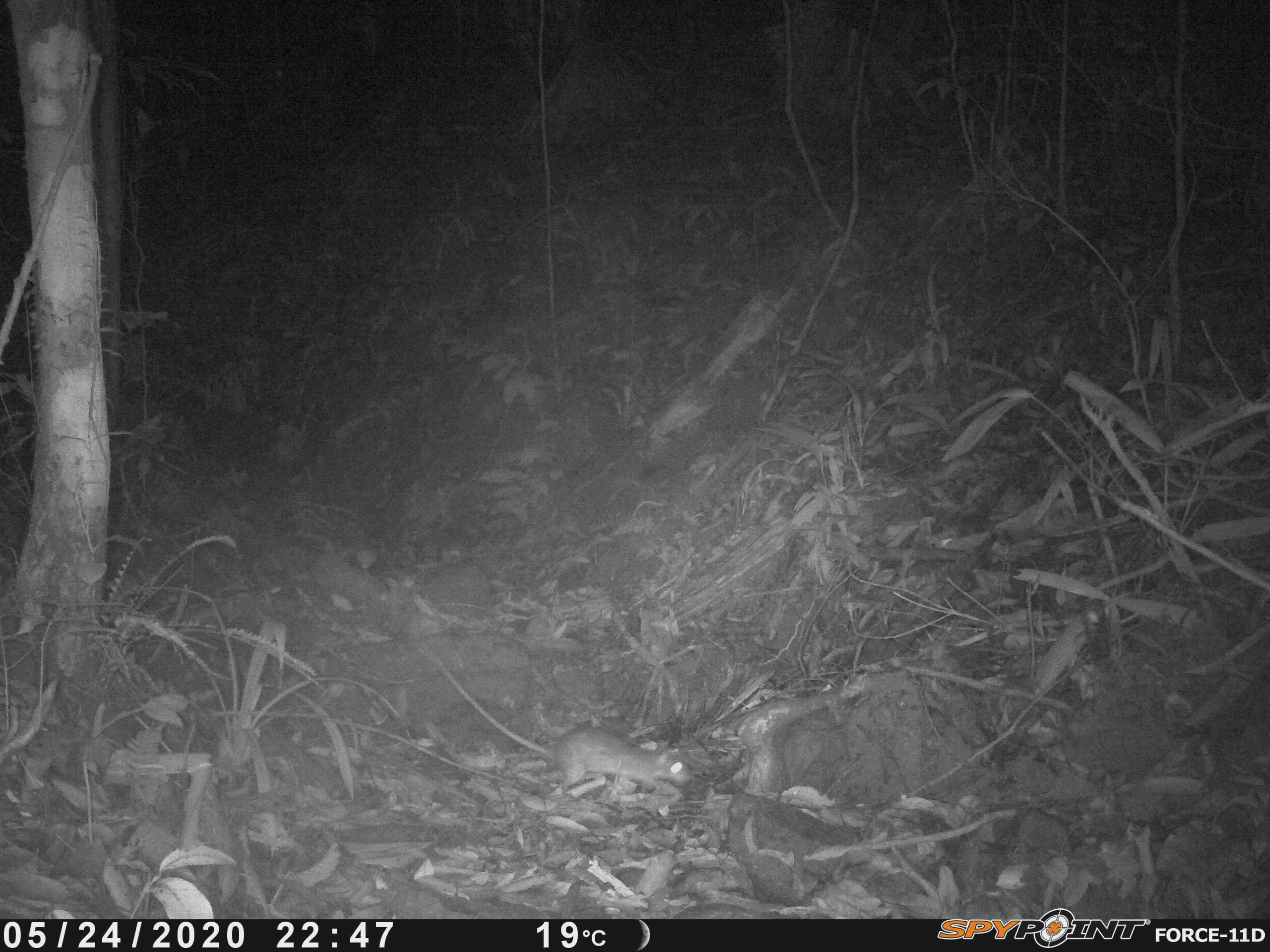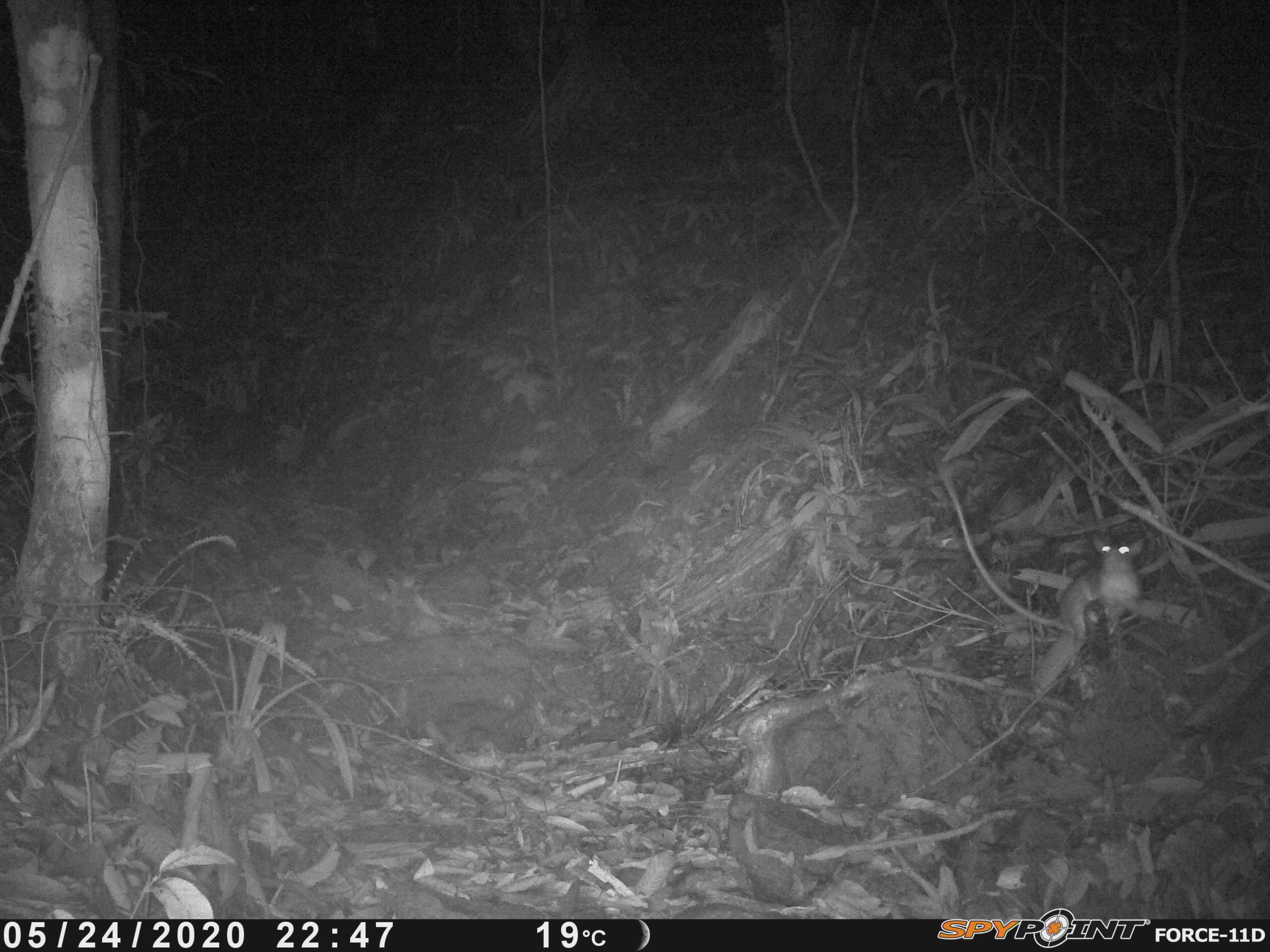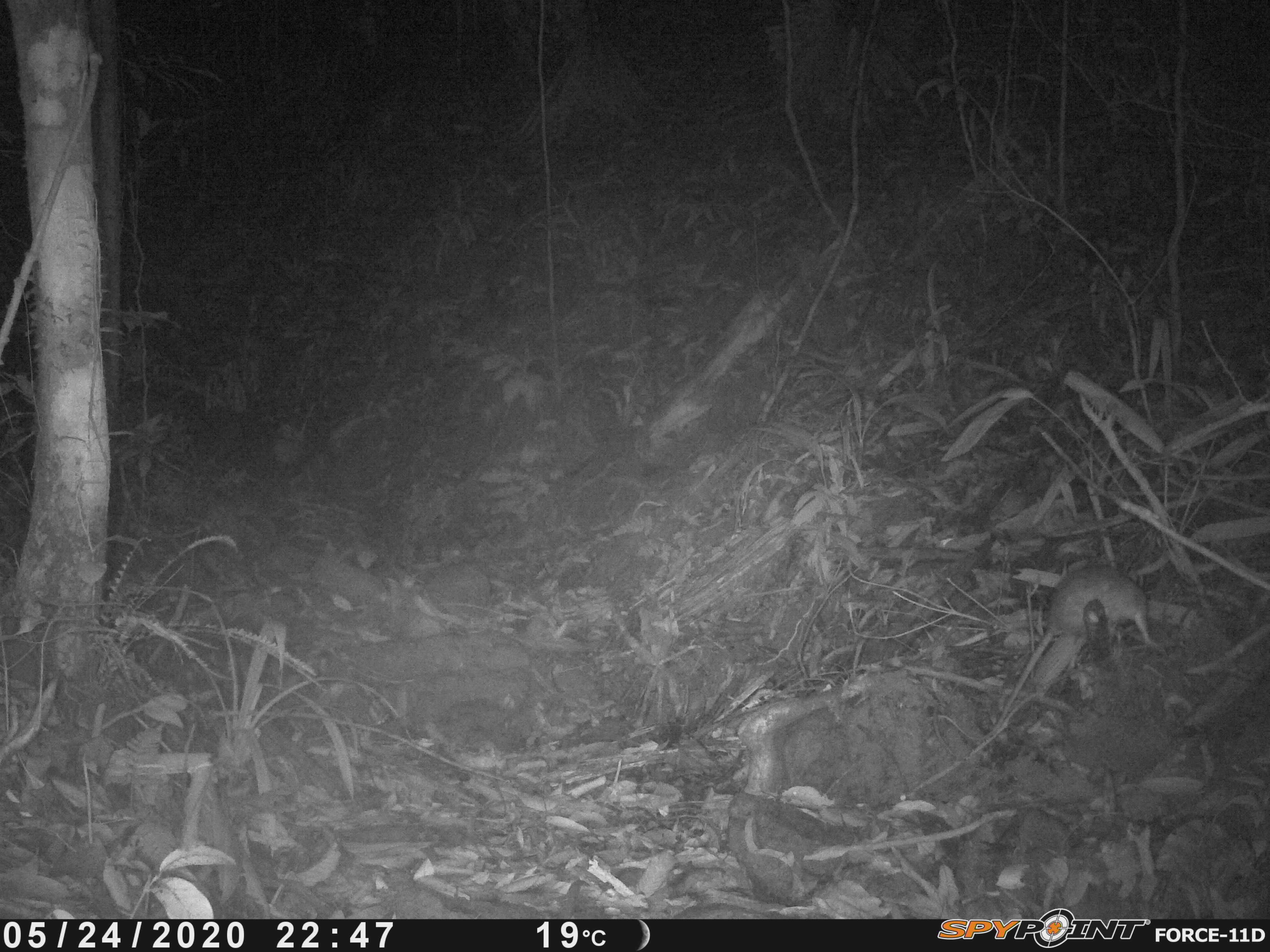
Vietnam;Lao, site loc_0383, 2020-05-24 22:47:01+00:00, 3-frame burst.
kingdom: Animalia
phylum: Chordata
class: Mammalia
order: Rodentia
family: Muridae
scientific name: Muridae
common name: old-world mice and rats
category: unidentified murid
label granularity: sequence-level